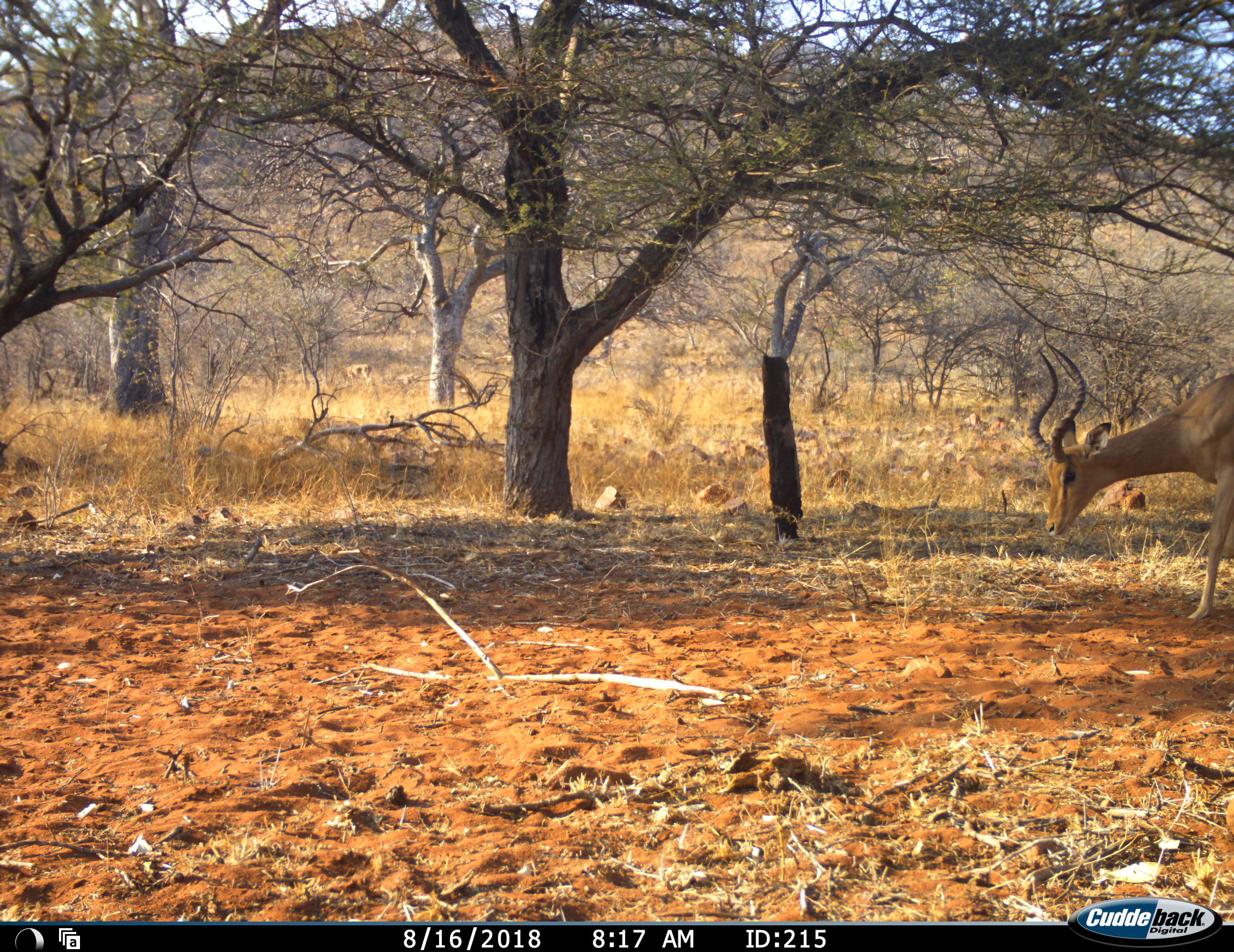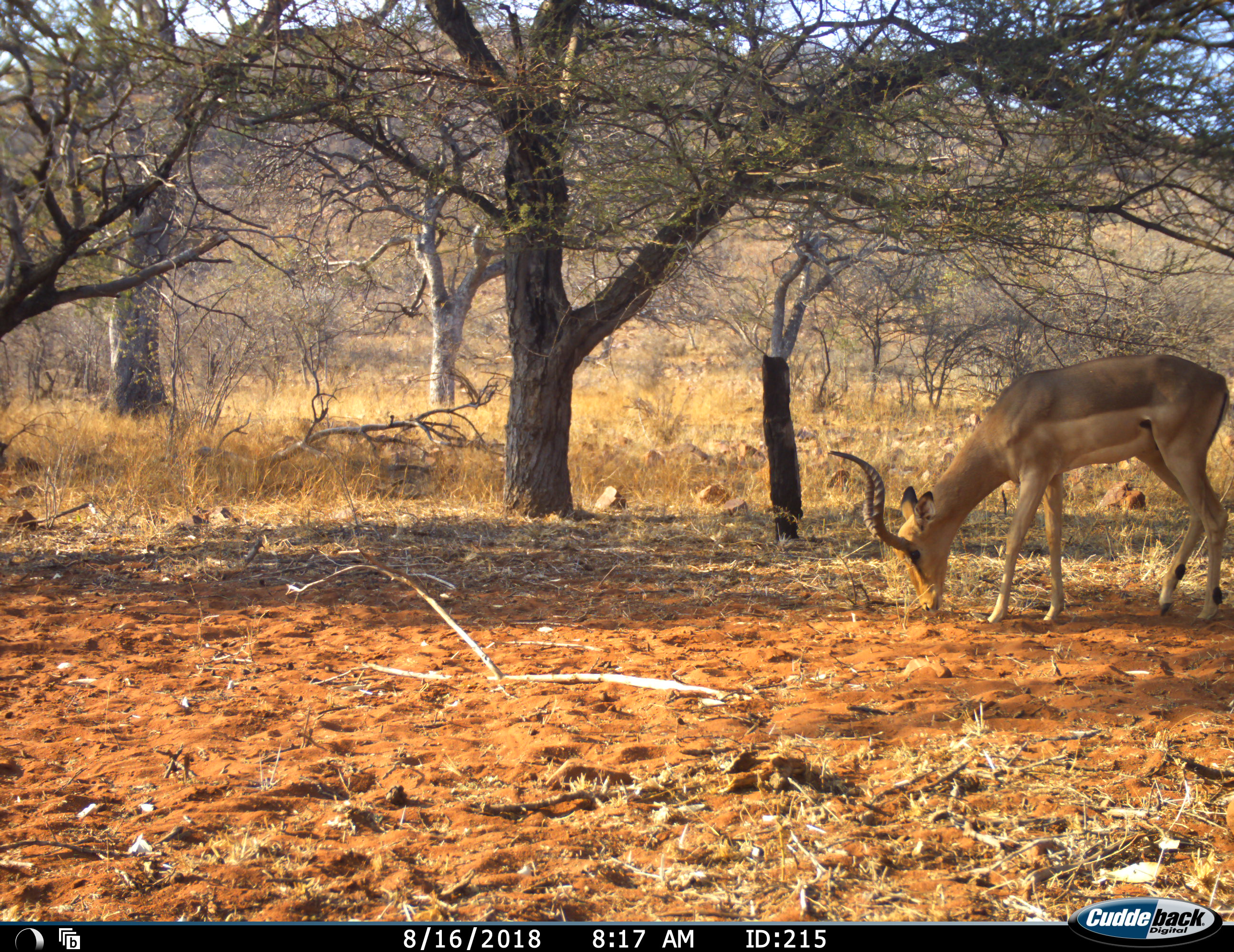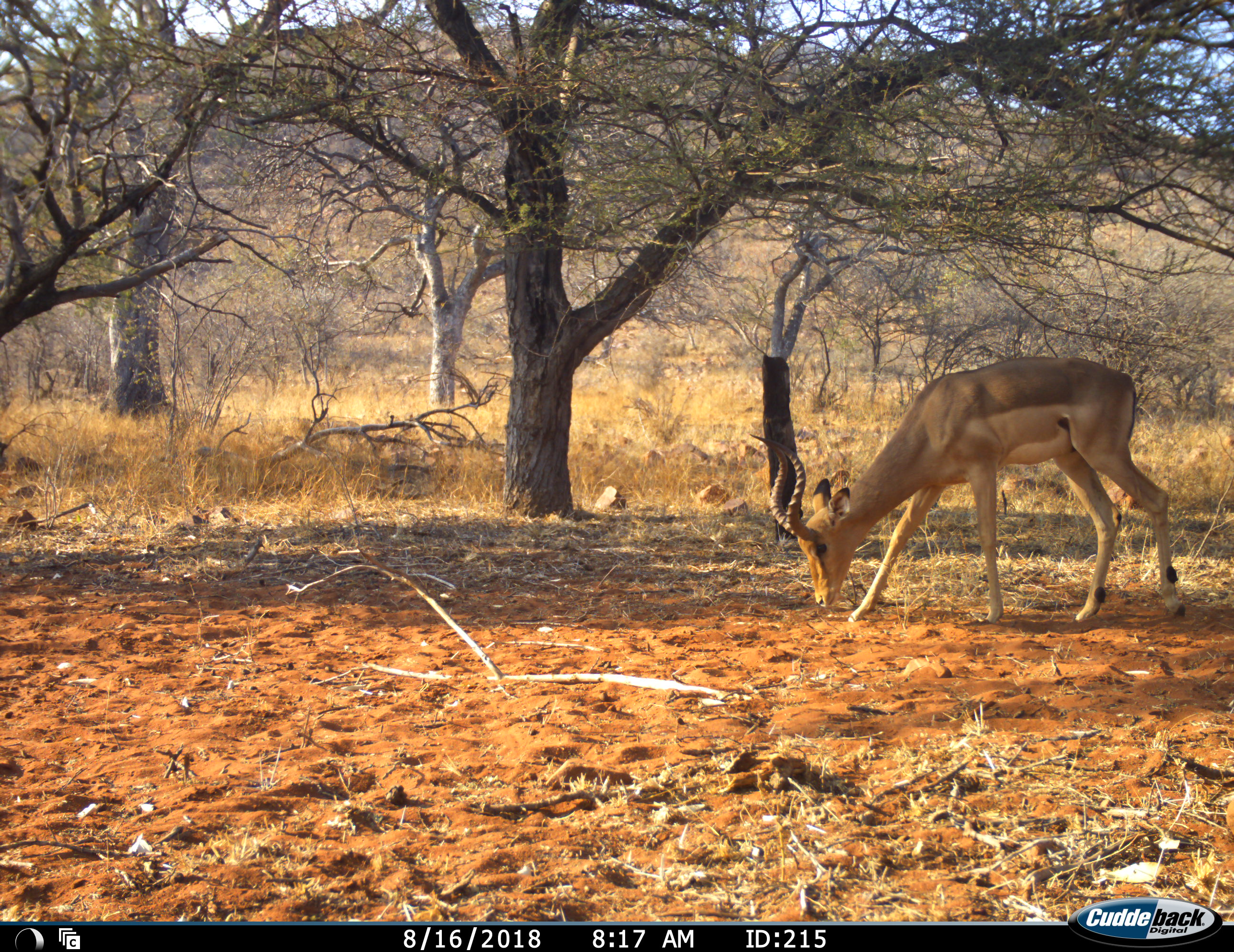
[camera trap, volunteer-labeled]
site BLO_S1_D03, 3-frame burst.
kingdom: Animalia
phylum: Chordata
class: Mammalia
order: Artiodactyla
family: Bovidae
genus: Aepyceros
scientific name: Aepyceros melampus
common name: impala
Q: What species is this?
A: Impala (Aepyceros melampus).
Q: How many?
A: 1.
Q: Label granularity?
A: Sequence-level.